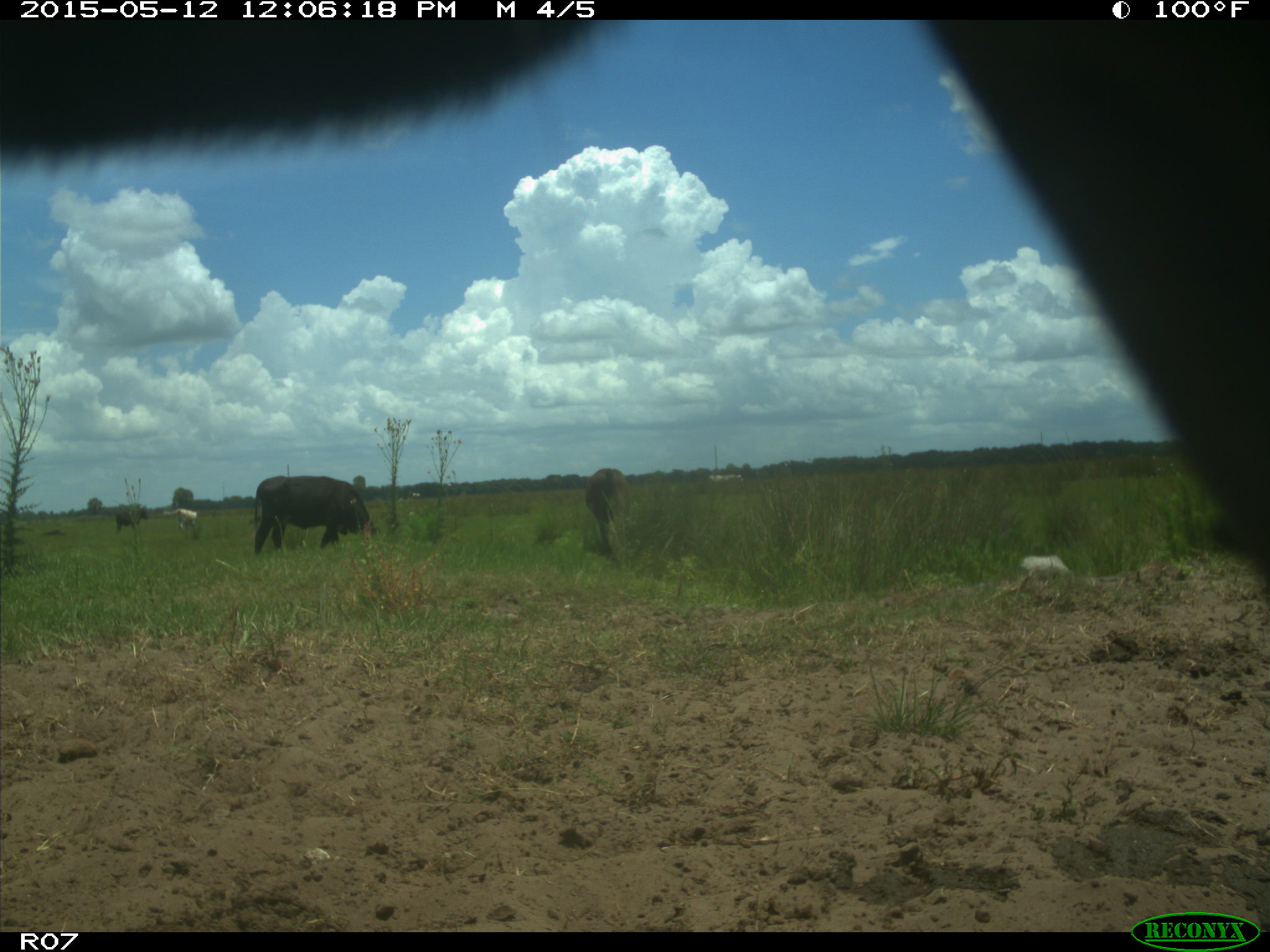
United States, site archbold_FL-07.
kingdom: Animalia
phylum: Chordata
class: Mammalia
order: Artiodactyla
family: Bovidae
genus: Bos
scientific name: Bos taurus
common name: domestic cow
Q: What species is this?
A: Bos taurus (domestic cow).